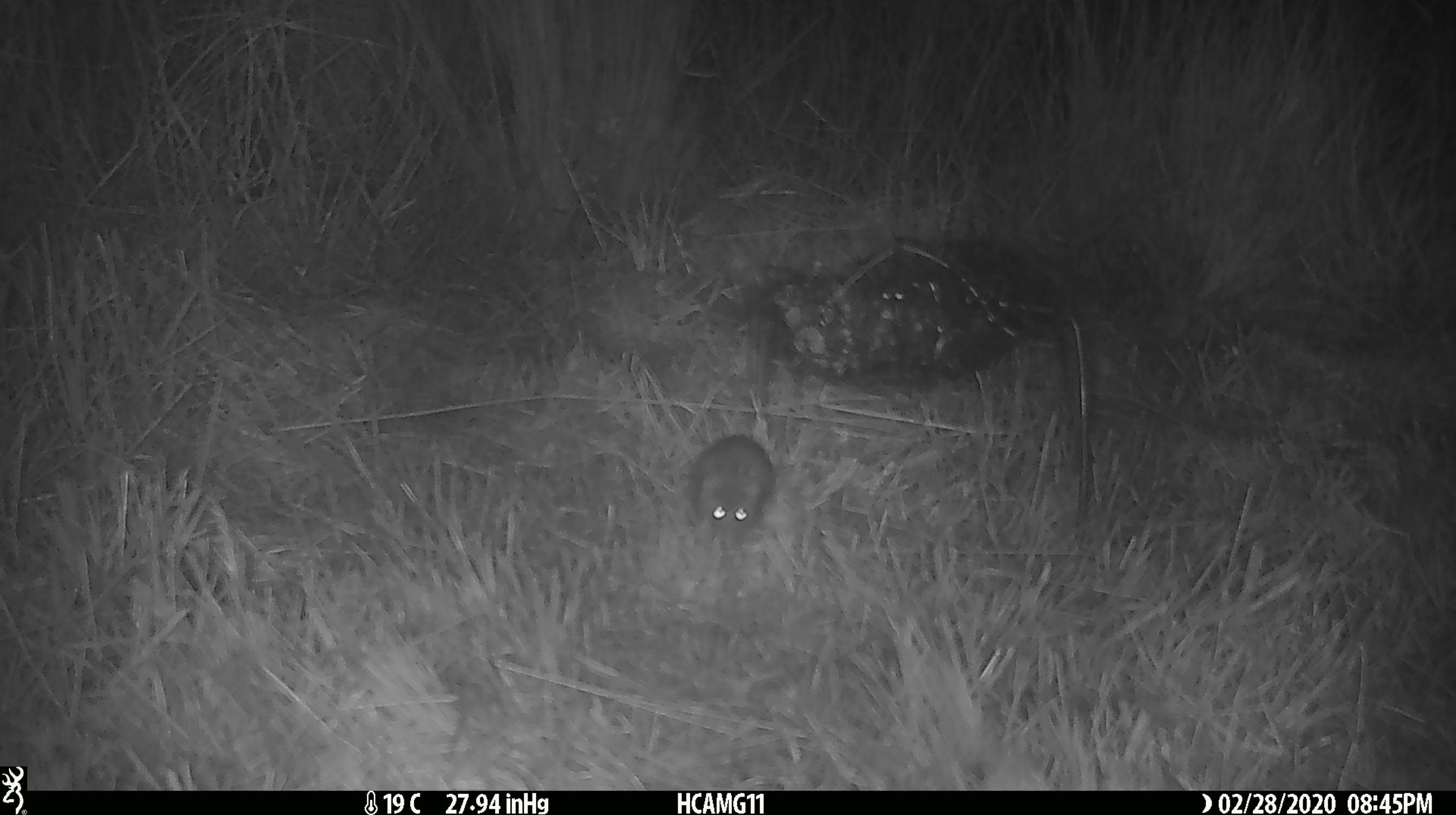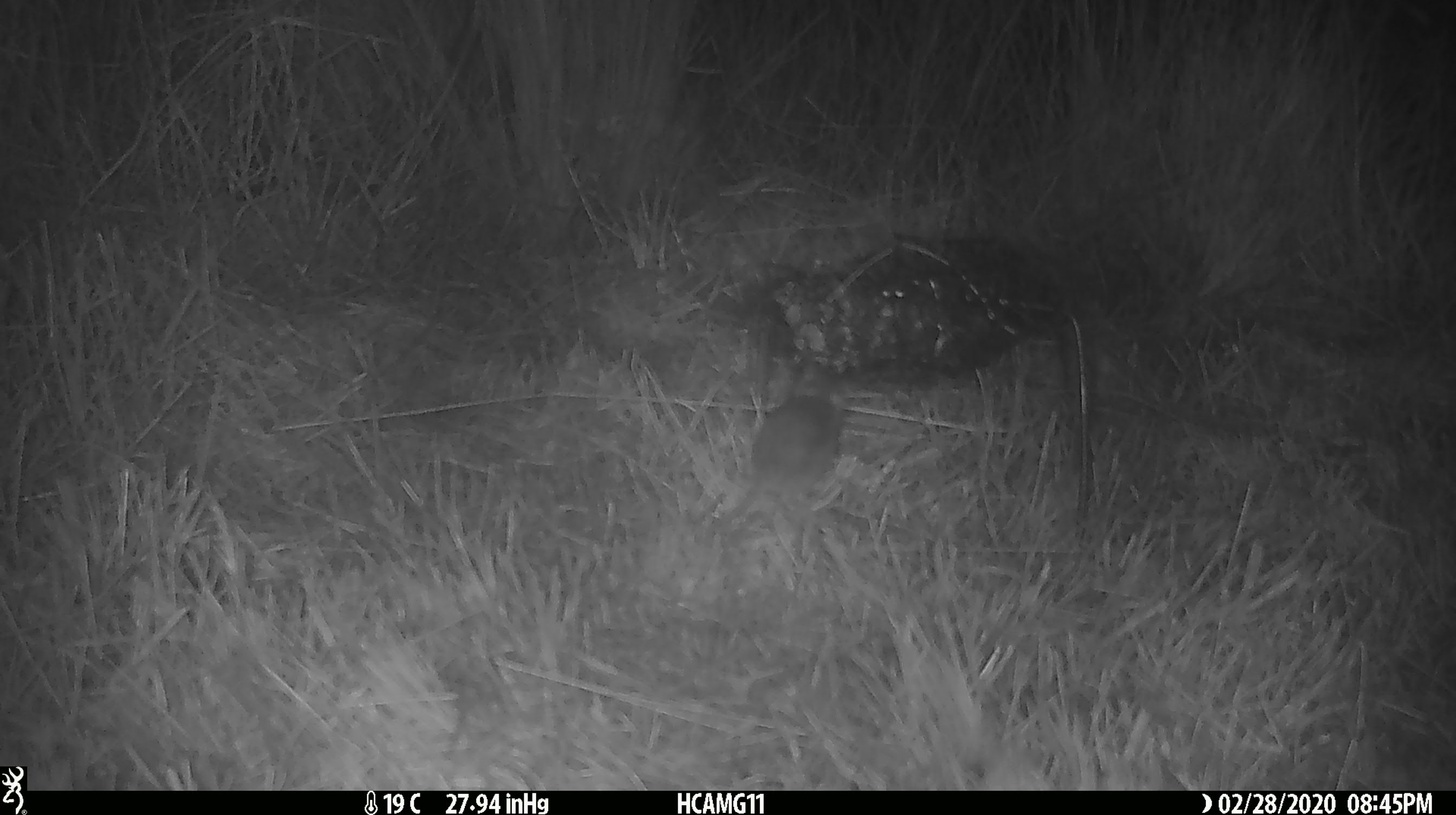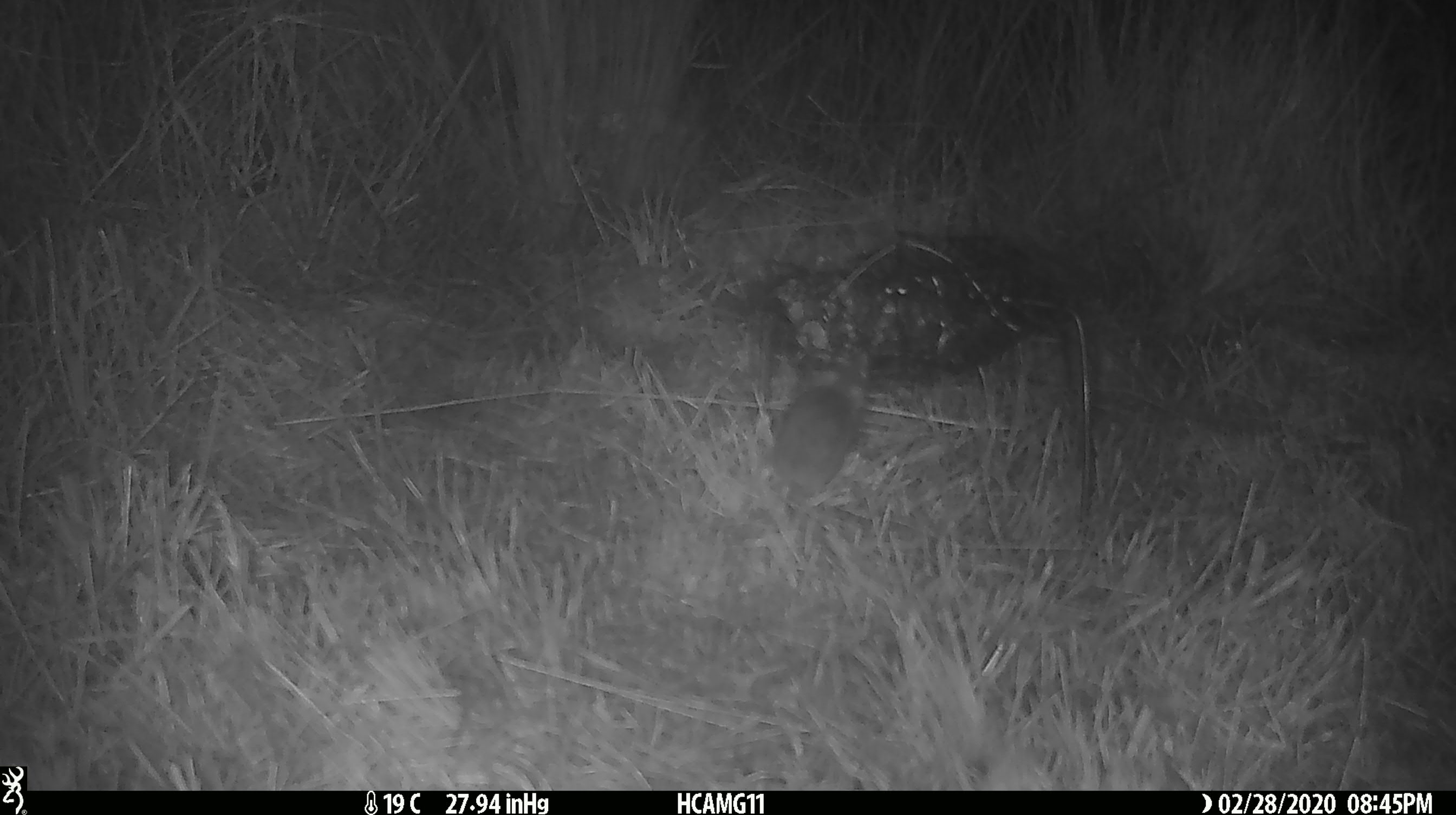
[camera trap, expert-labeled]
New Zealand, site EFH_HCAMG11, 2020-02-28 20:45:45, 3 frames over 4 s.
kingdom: Animalia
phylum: Chordata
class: Mammalia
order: Rodentia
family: Muridae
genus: Mus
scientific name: Mus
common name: mouse